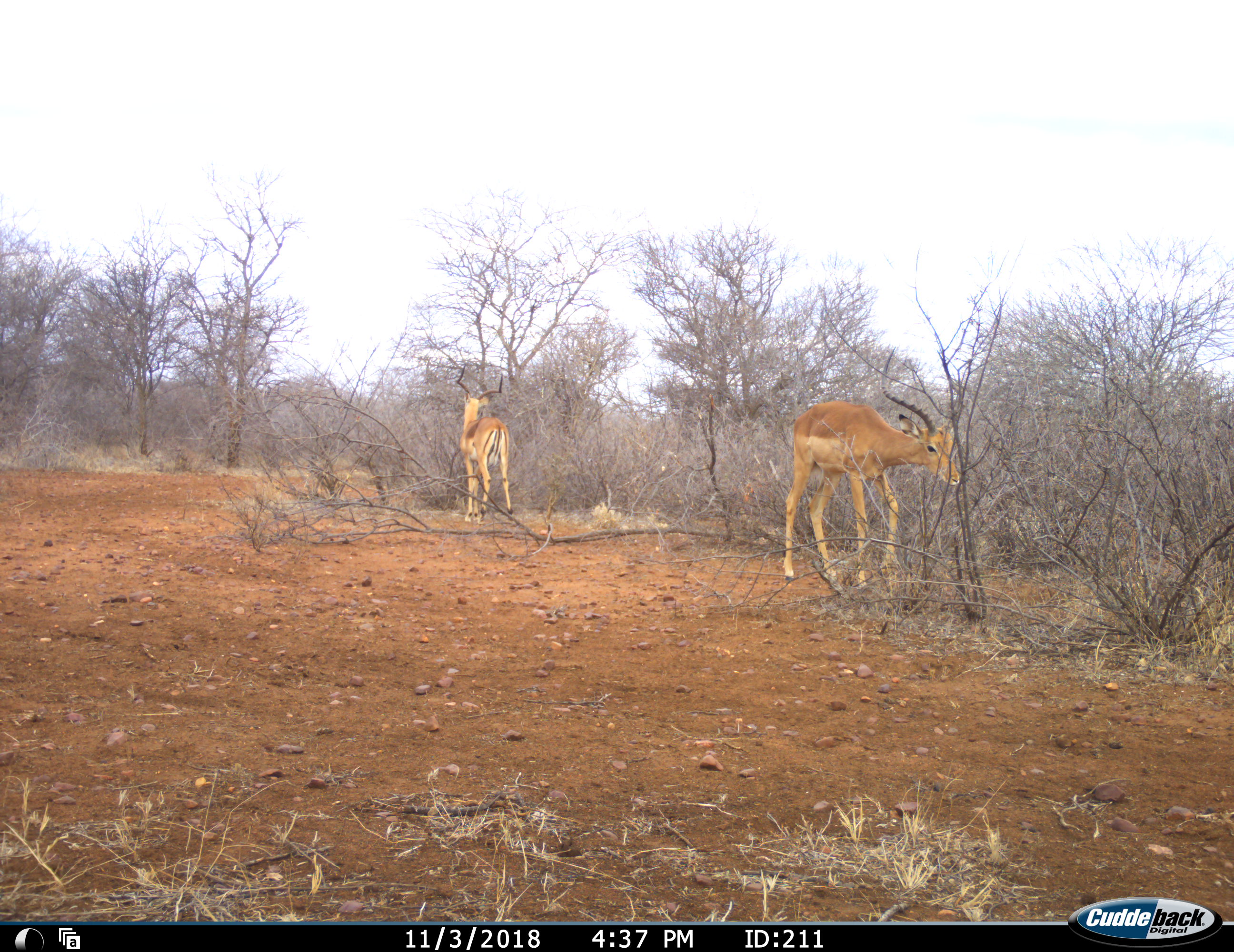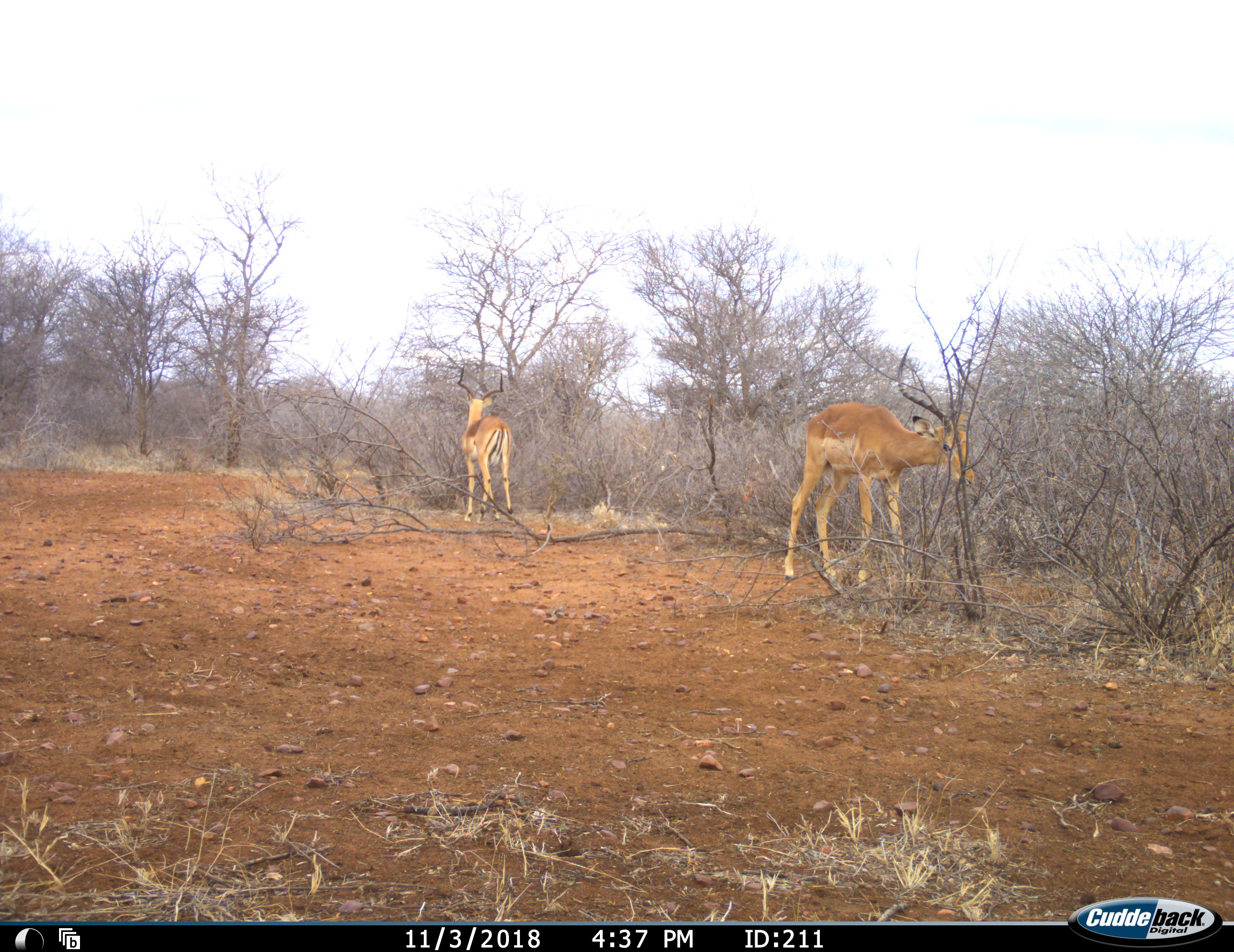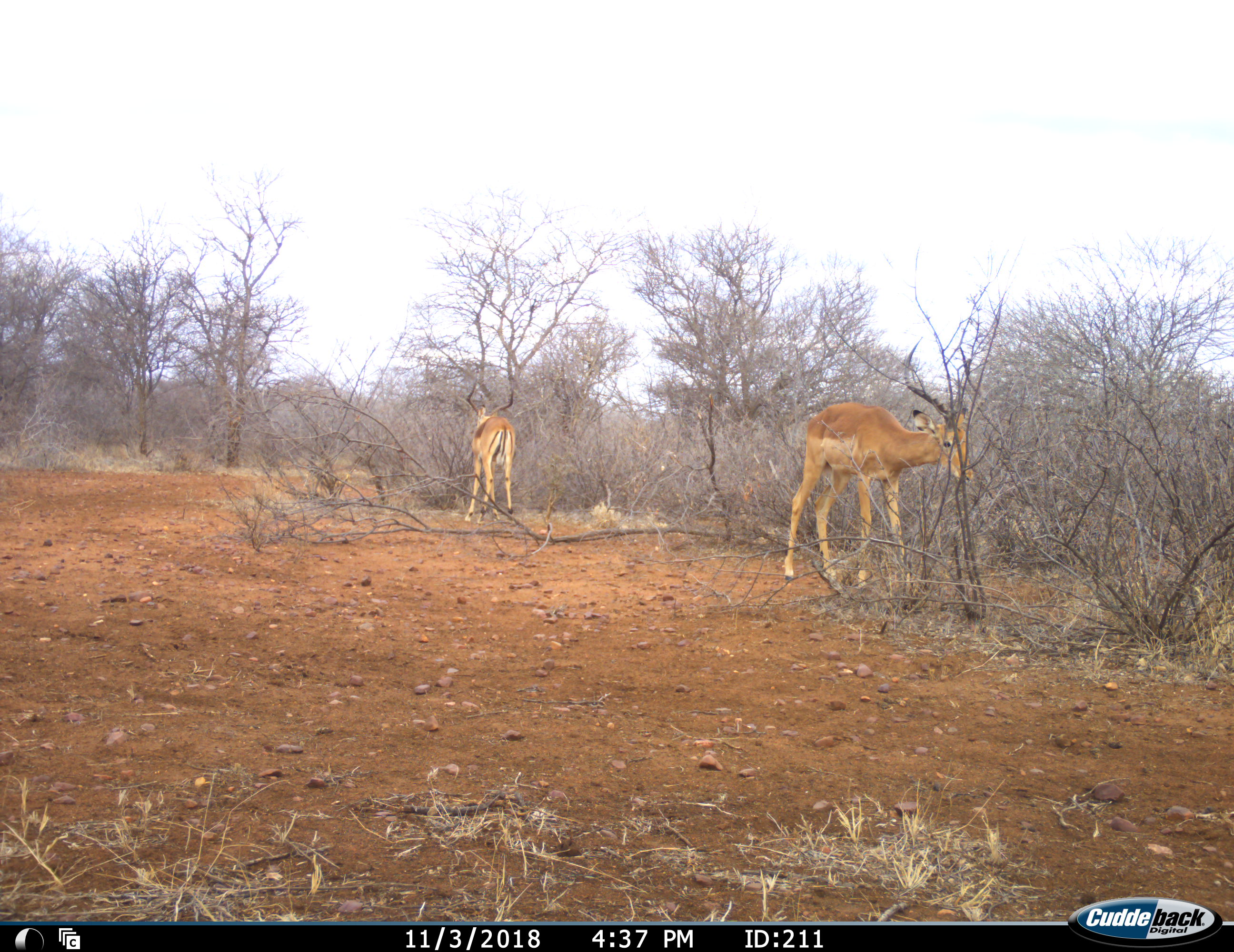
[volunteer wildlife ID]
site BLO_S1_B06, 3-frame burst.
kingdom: Animalia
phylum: Chordata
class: Mammalia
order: Artiodactyla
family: Bovidae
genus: Aepyceros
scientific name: Aepyceros melampus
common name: impala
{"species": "impala (Aepyceros melampus)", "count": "2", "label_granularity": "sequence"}